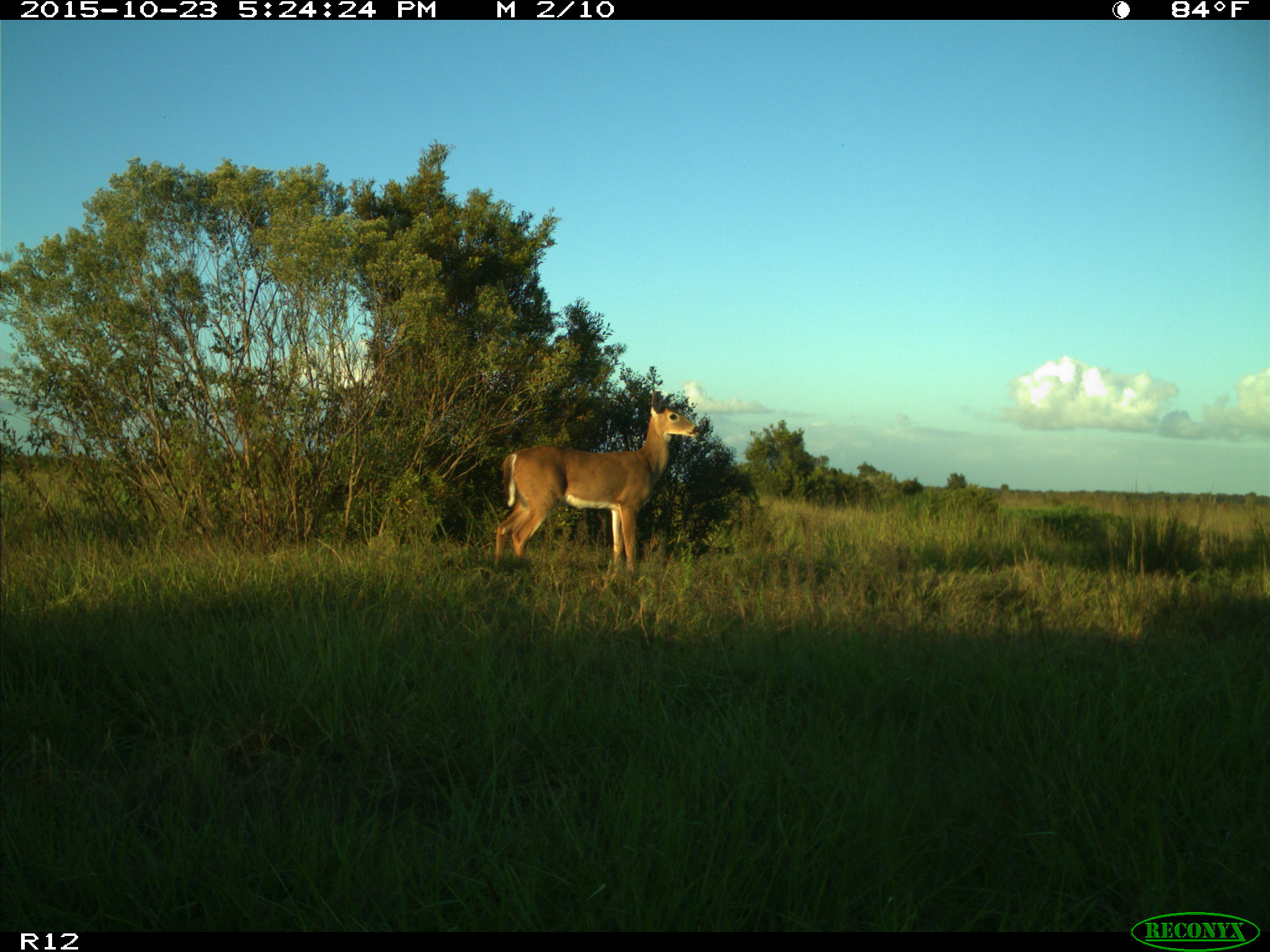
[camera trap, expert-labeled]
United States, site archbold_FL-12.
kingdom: Animalia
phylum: Chordata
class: Mammalia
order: Artiodactyla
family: Cervidae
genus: Odocoileus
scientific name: Odocoileus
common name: deer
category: unidentified deer